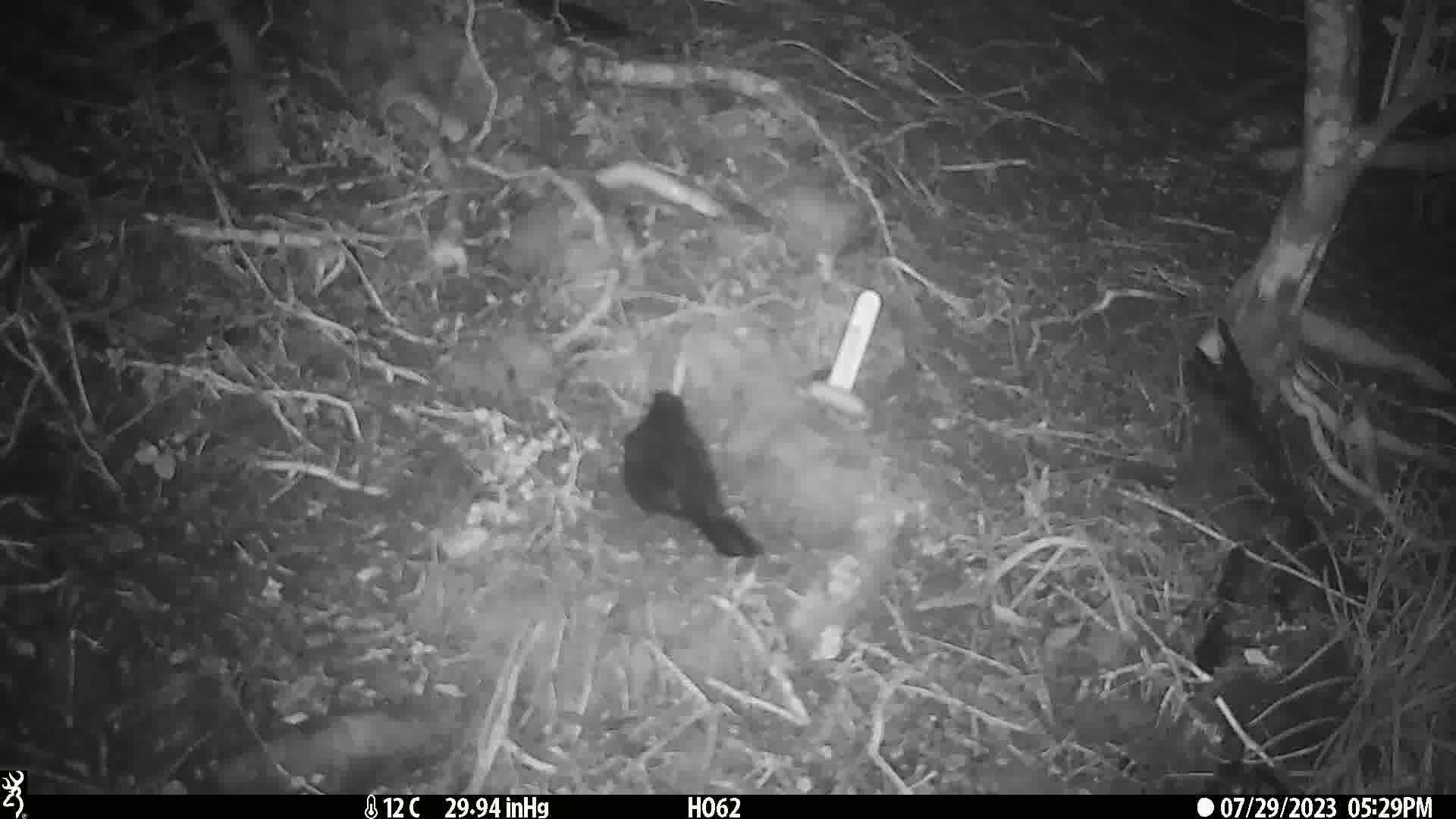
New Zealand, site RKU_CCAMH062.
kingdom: Animalia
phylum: Chordata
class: Aves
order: Passeriformes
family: Turdidae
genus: Turdus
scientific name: Turdus merula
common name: eurasian blackbird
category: blackbird